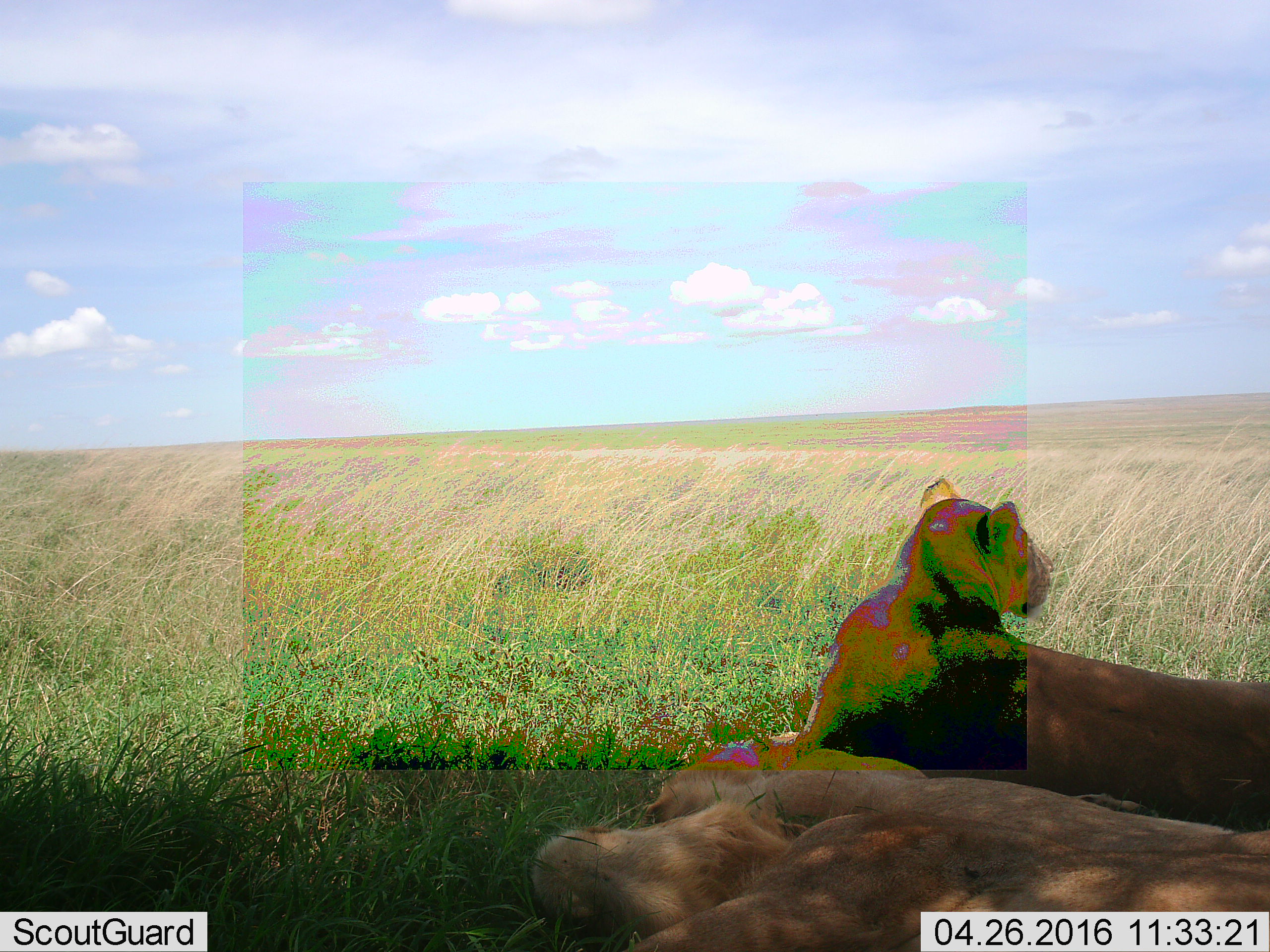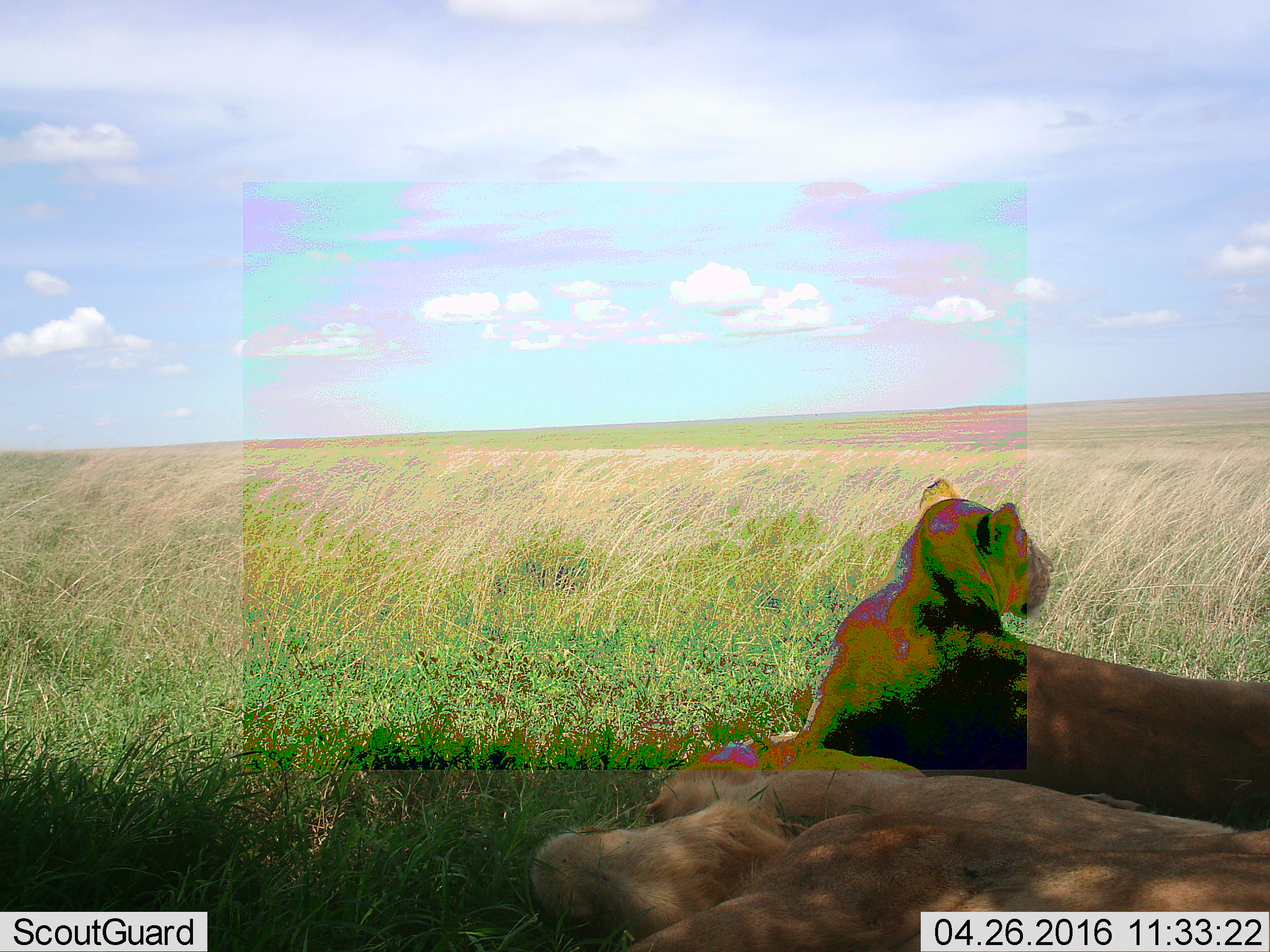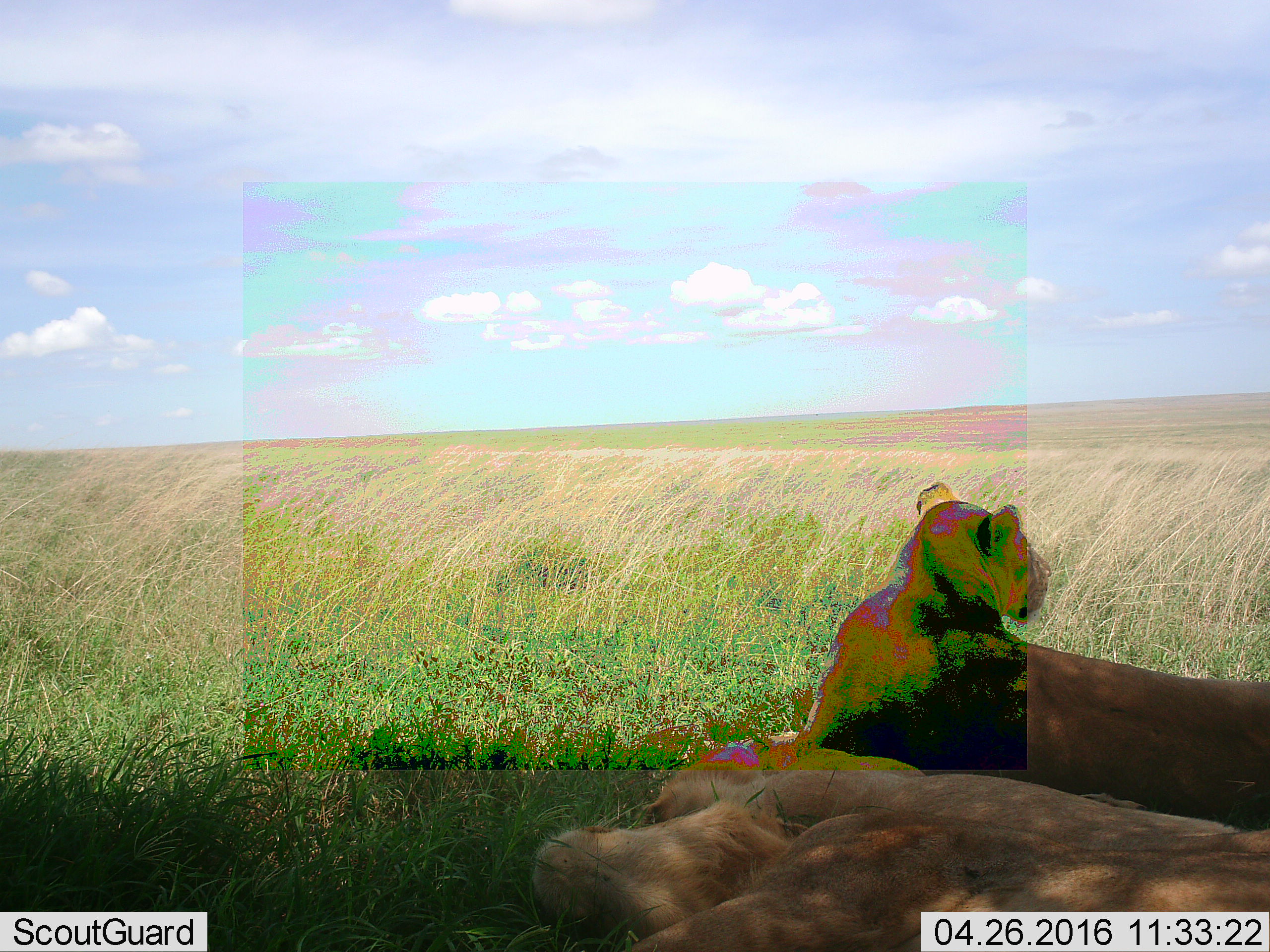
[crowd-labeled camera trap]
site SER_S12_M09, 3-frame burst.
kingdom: Animalia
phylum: Chordata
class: Mammalia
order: Carnivora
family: Felidae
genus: Panthera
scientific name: Panthera leo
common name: lion female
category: lionfemale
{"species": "lionfemale (lion female) (Panthera leo)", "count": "3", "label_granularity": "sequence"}